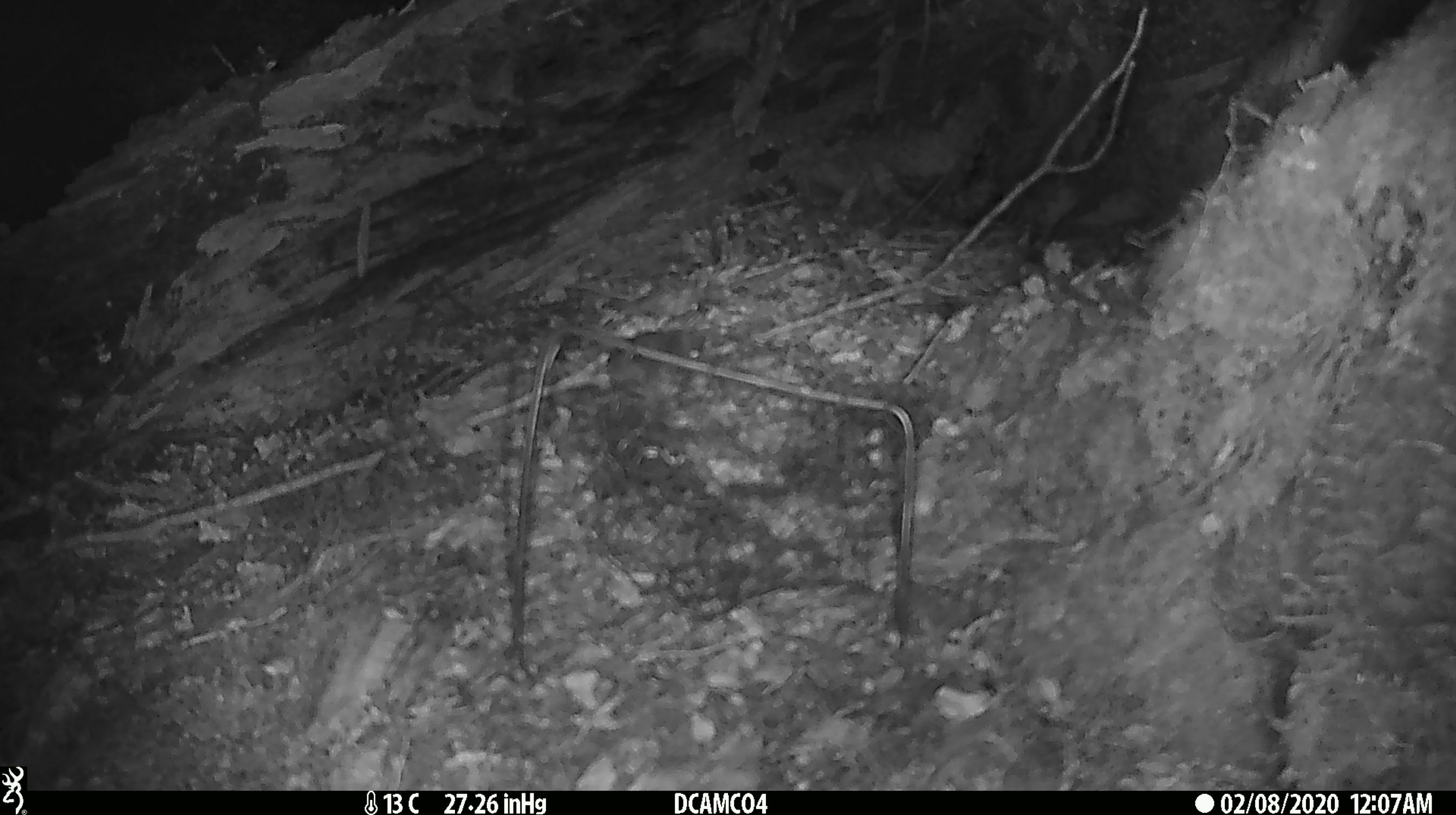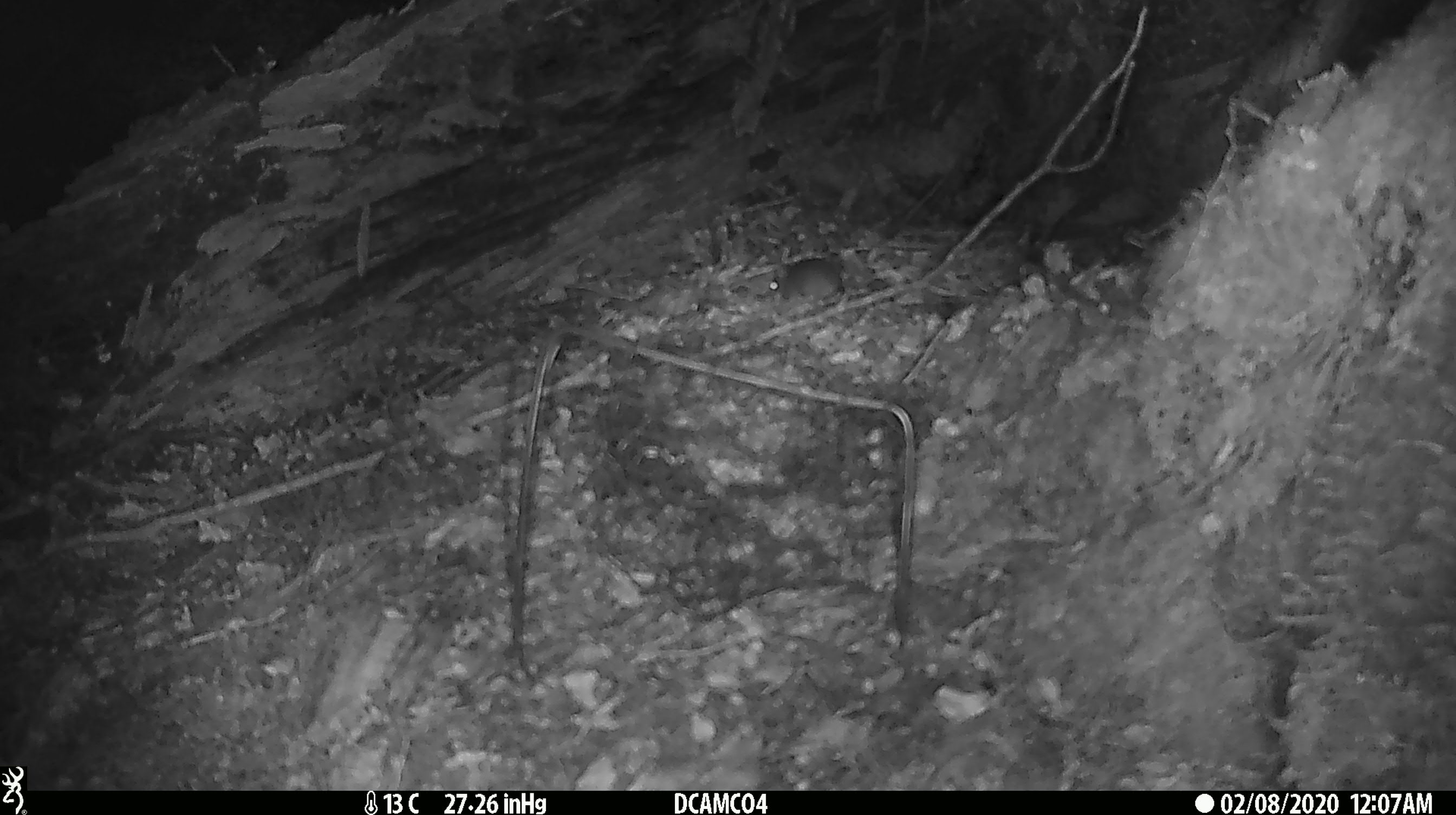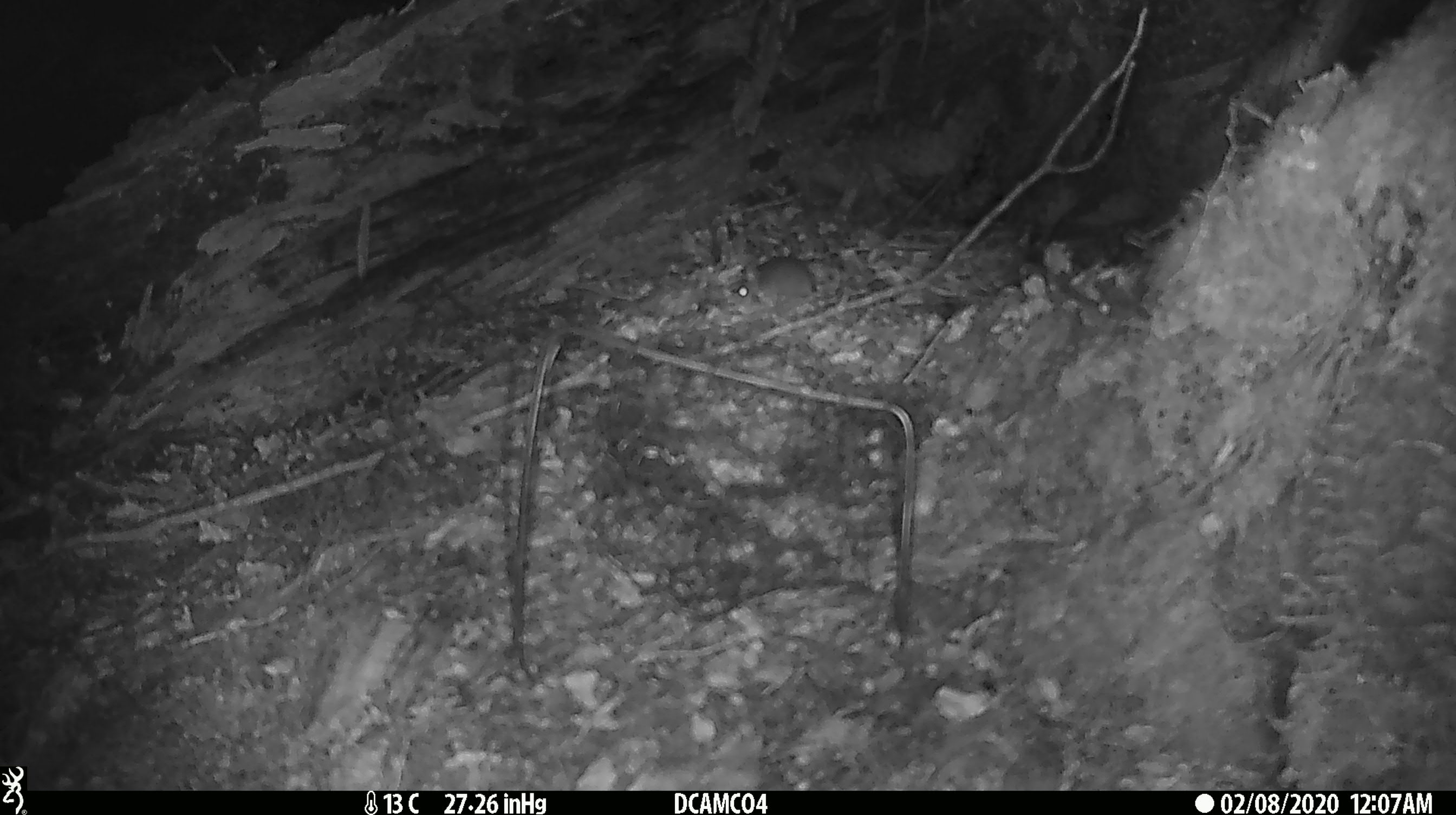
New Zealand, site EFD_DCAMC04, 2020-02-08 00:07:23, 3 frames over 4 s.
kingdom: Animalia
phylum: Chordata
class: Mammalia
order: Rodentia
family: Muridae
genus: Mus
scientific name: Mus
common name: mouse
Mouse (Mus).